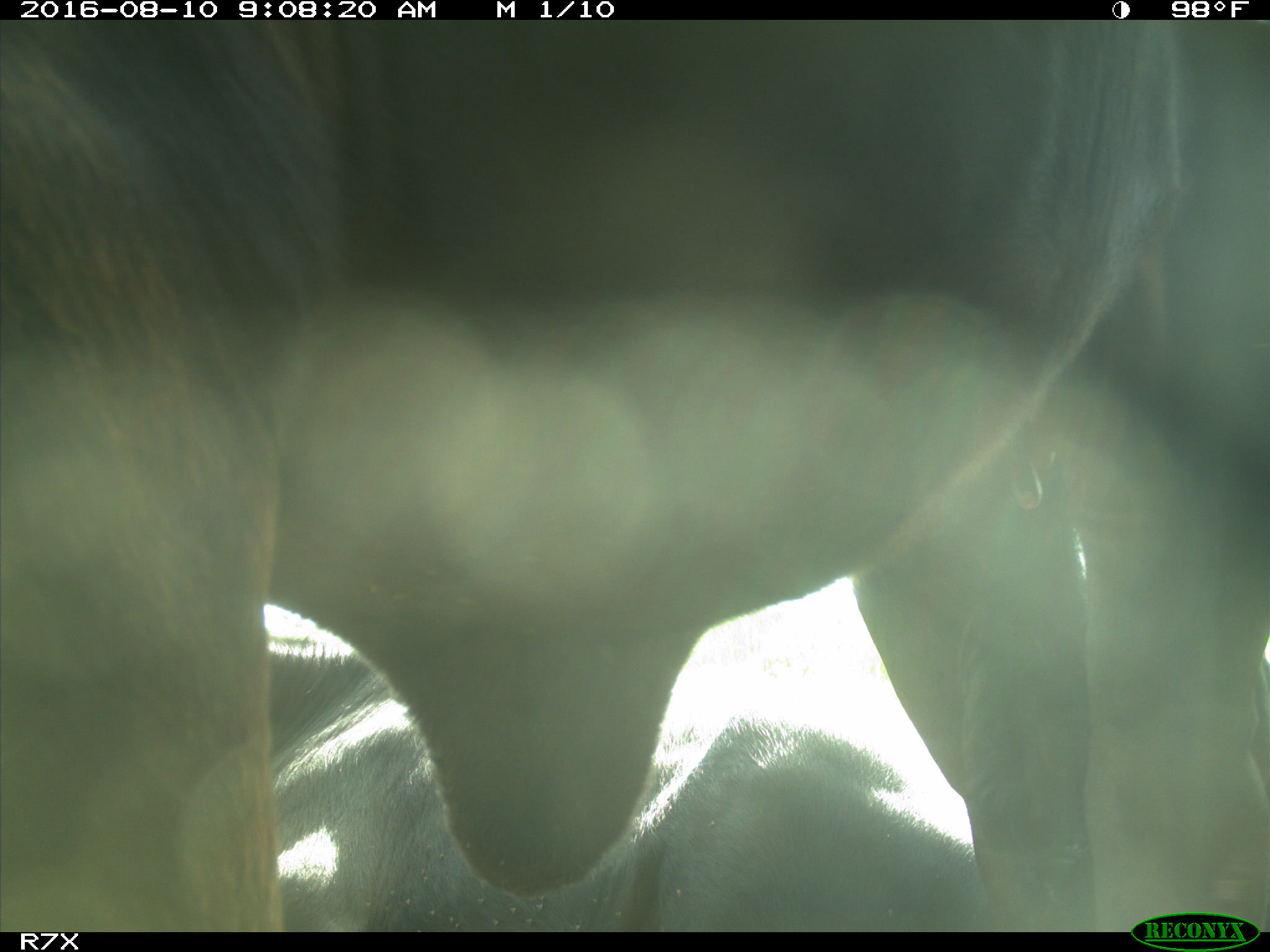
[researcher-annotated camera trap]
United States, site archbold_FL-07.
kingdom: Animalia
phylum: Chordata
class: Mammalia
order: Artiodactyla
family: Bovidae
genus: Bos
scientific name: Bos taurus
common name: domestic cow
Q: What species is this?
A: Bos taurus (domestic cow).